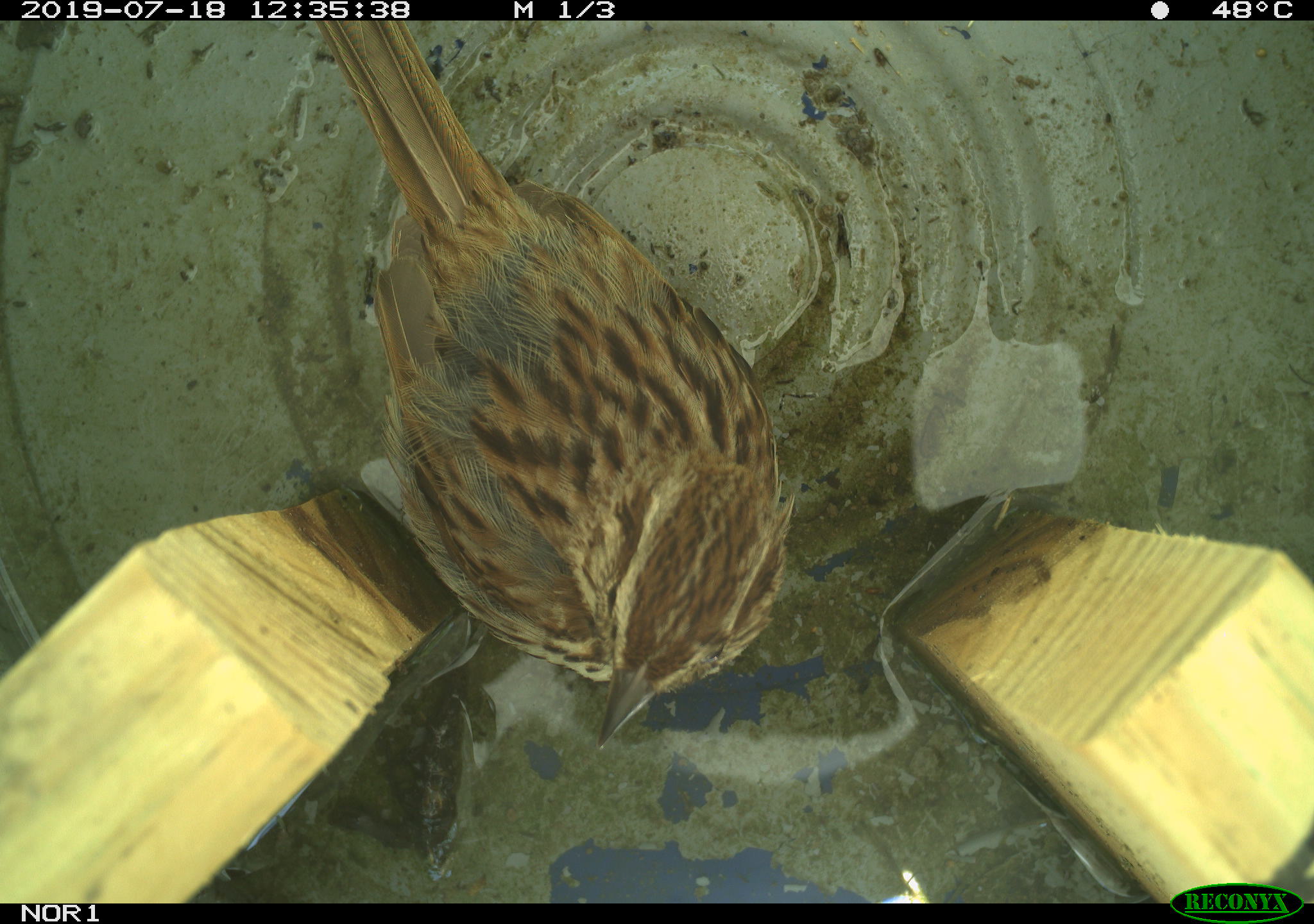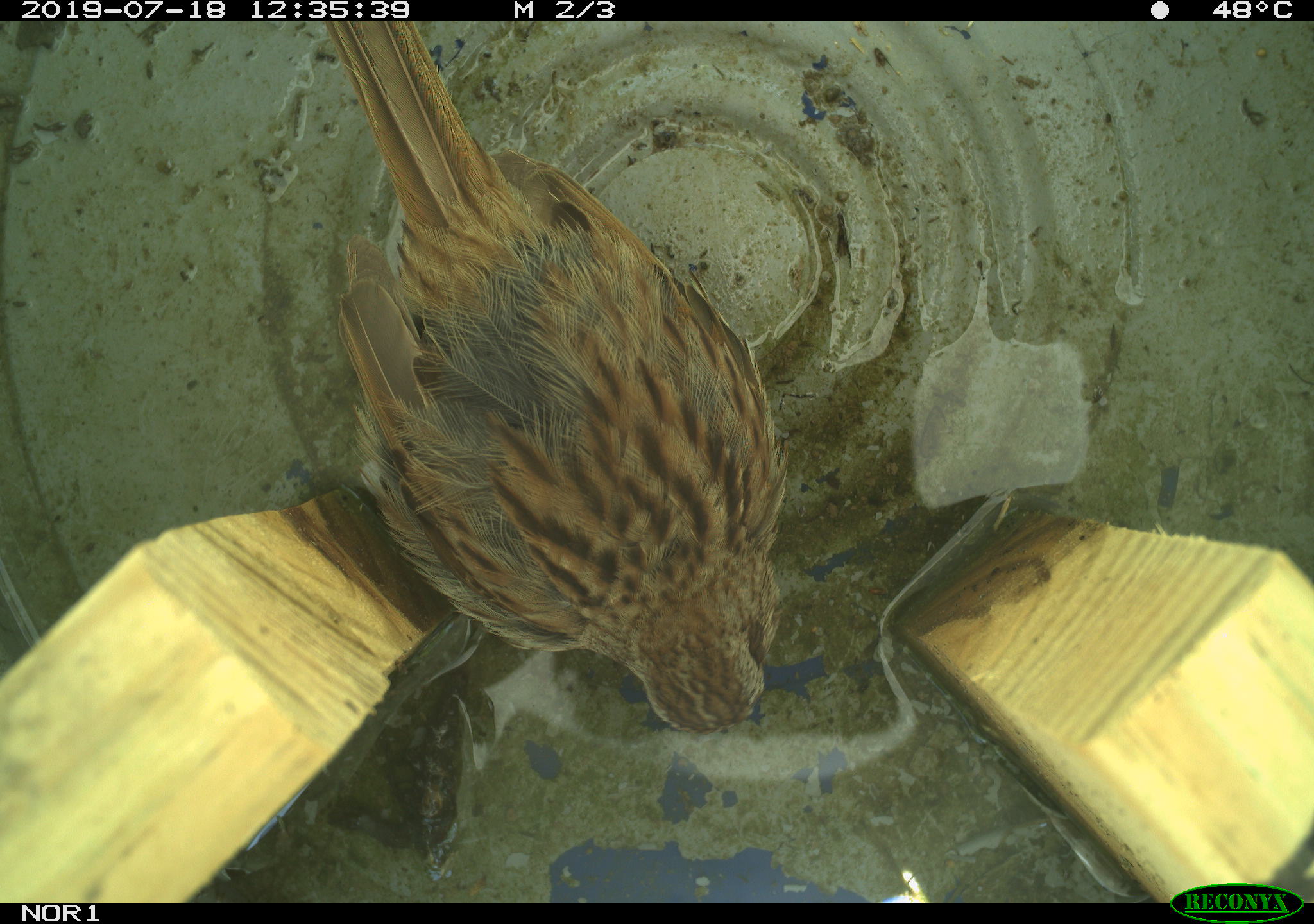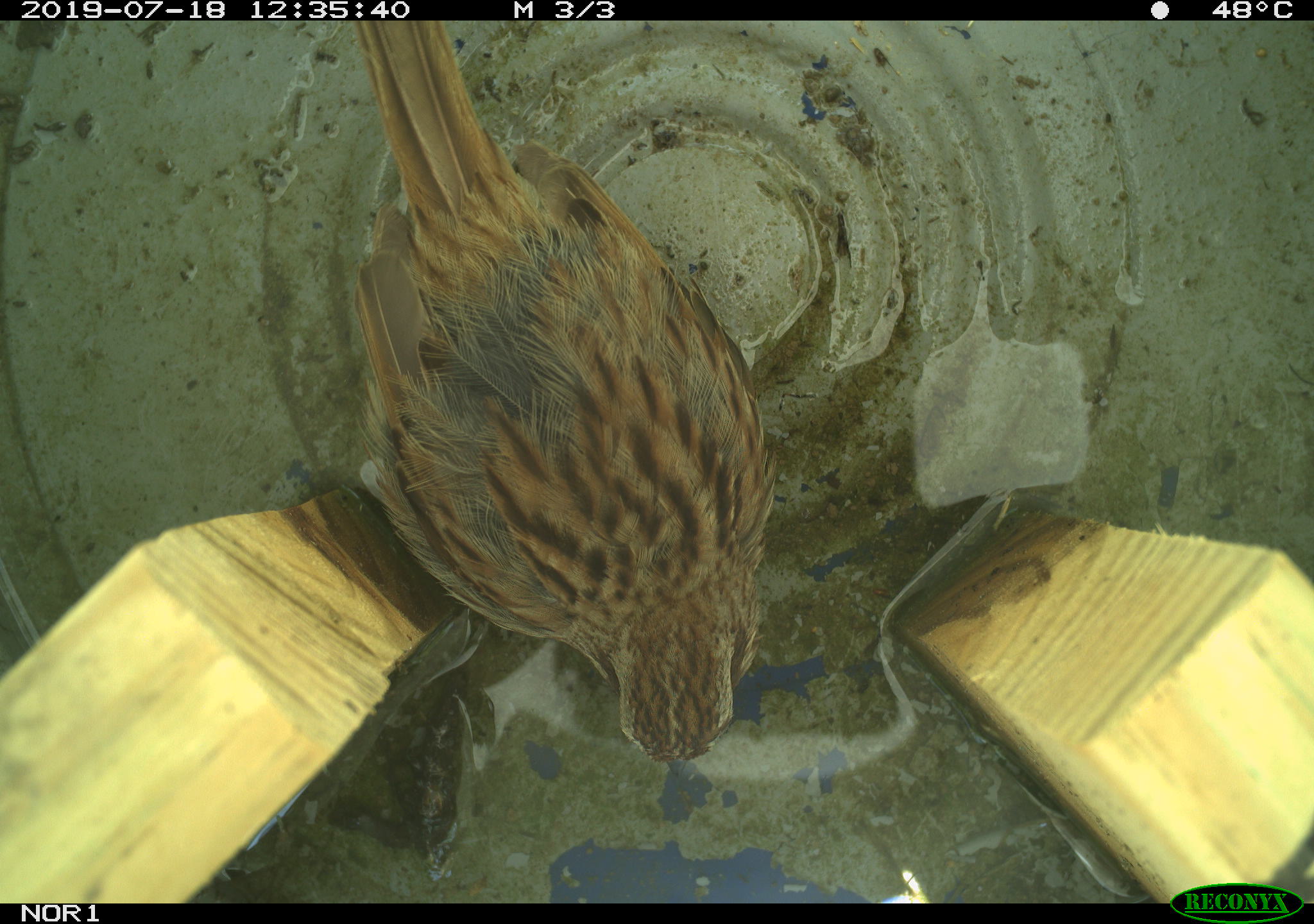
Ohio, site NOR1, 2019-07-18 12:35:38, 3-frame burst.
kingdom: Animalia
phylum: Chordata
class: Aves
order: Passeriformes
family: Passerellidae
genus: Melospiza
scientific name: Melospiza melodia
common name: song sparrow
Song sparrow (Melospiza melodia).